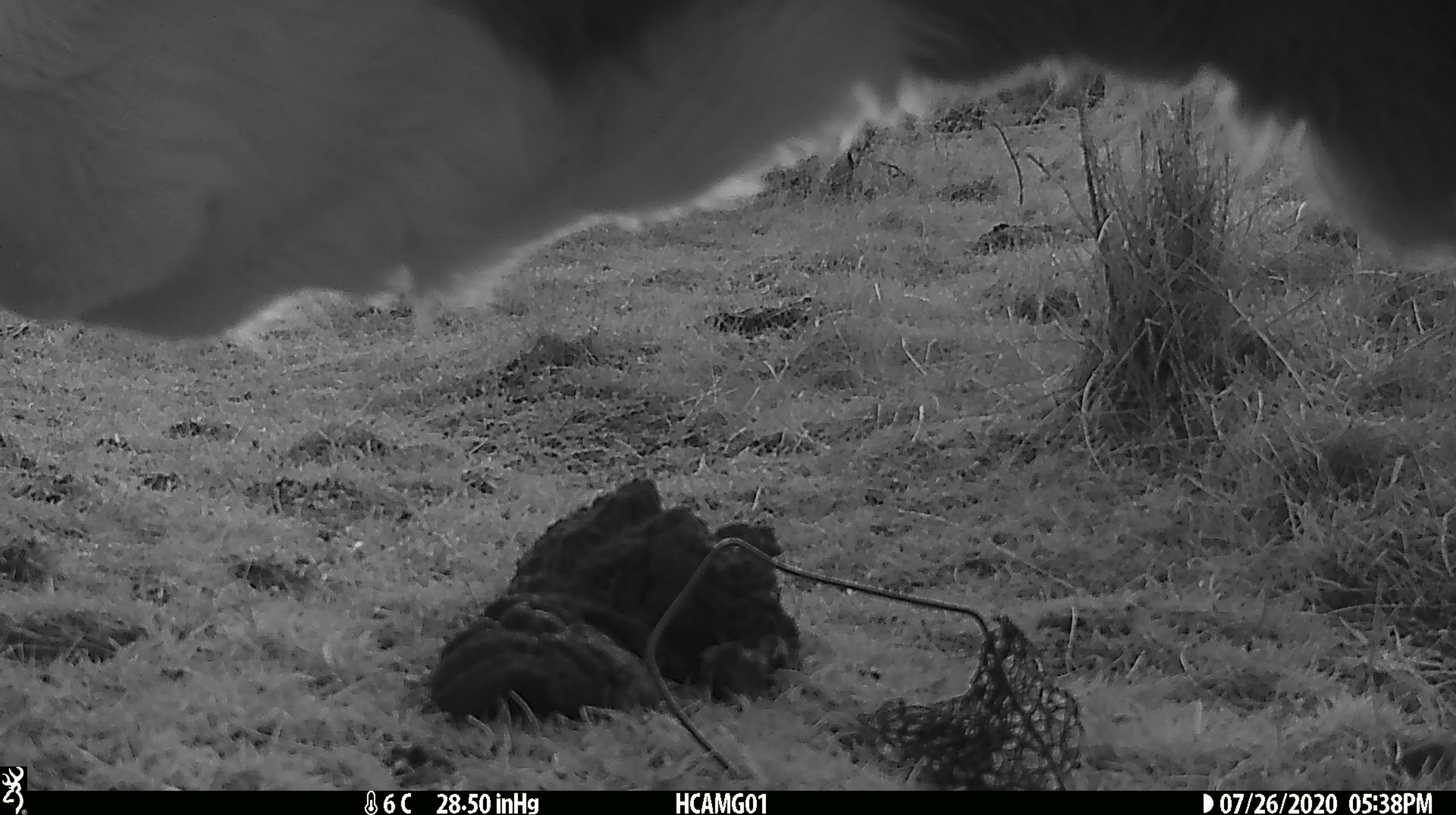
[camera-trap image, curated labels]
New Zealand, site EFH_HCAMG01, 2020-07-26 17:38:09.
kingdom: Animalia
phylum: Chordata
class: Mammalia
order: Artiodactyla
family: Bovidae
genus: Bos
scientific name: Bos taurus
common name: domestic cow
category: cow